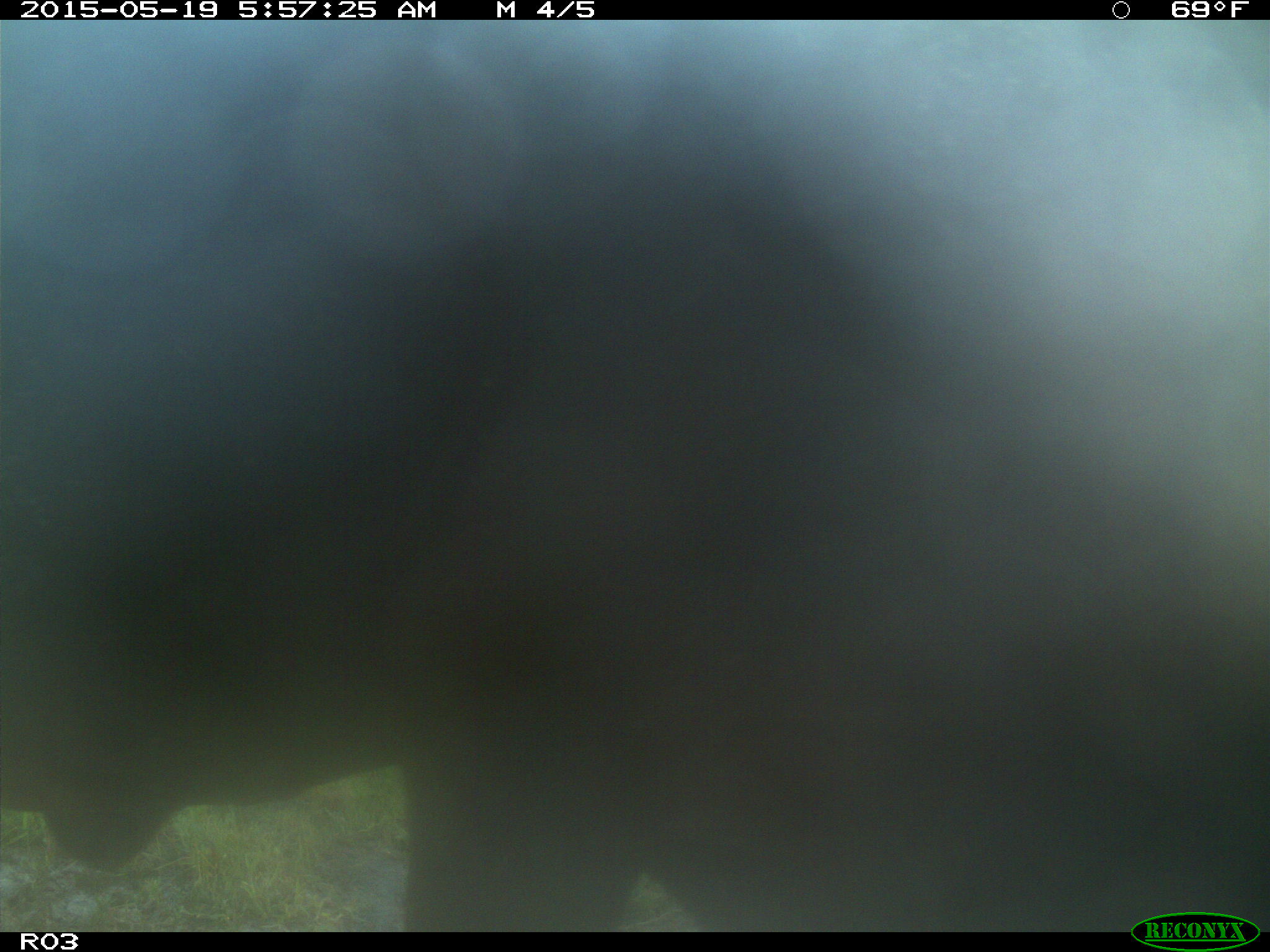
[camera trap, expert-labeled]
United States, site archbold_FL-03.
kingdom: Animalia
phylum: Chordata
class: Mammalia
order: Artiodactyla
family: Bovidae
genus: Bos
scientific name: Bos taurus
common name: domestic cow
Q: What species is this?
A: Bos taurus (domestic cow).